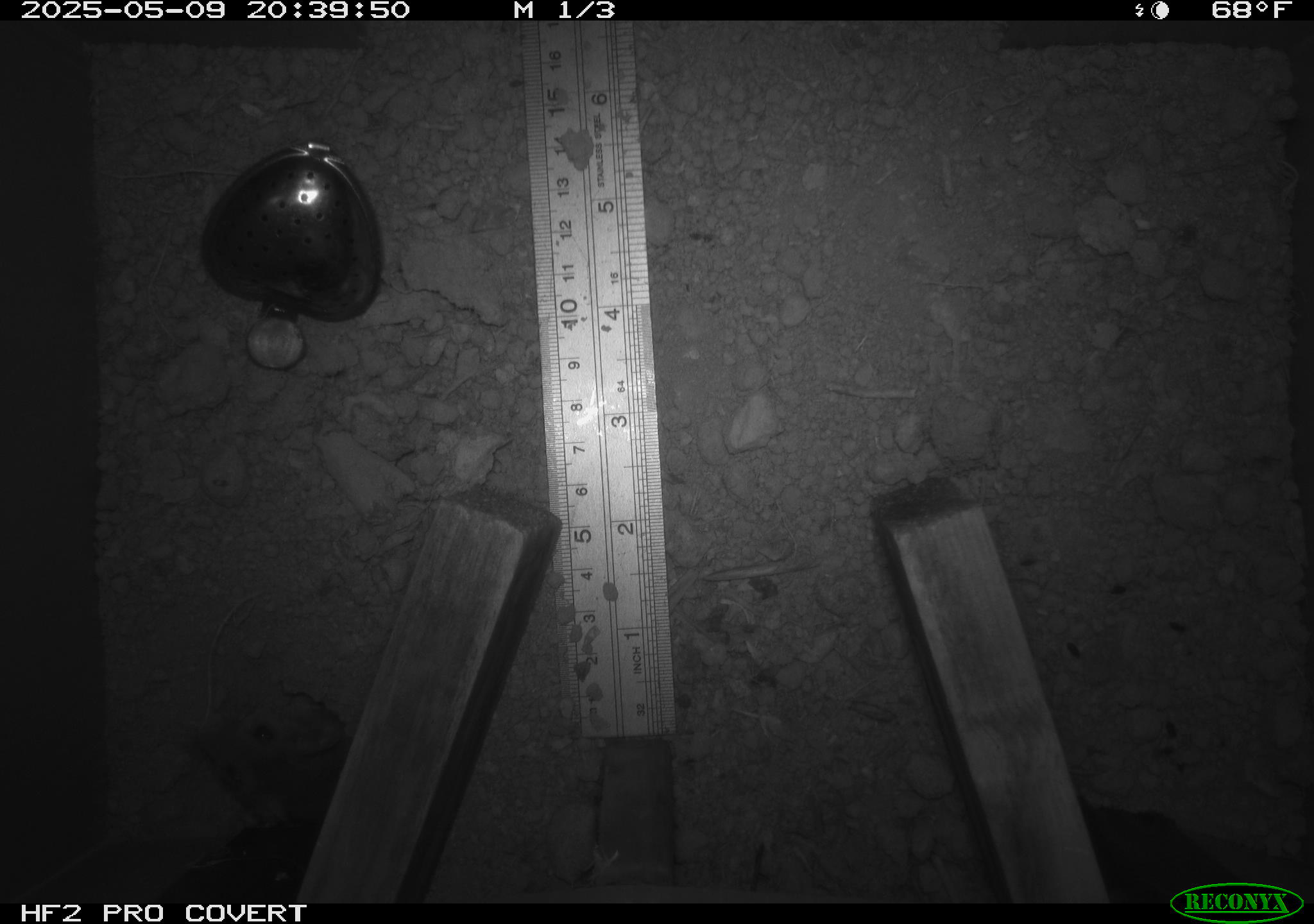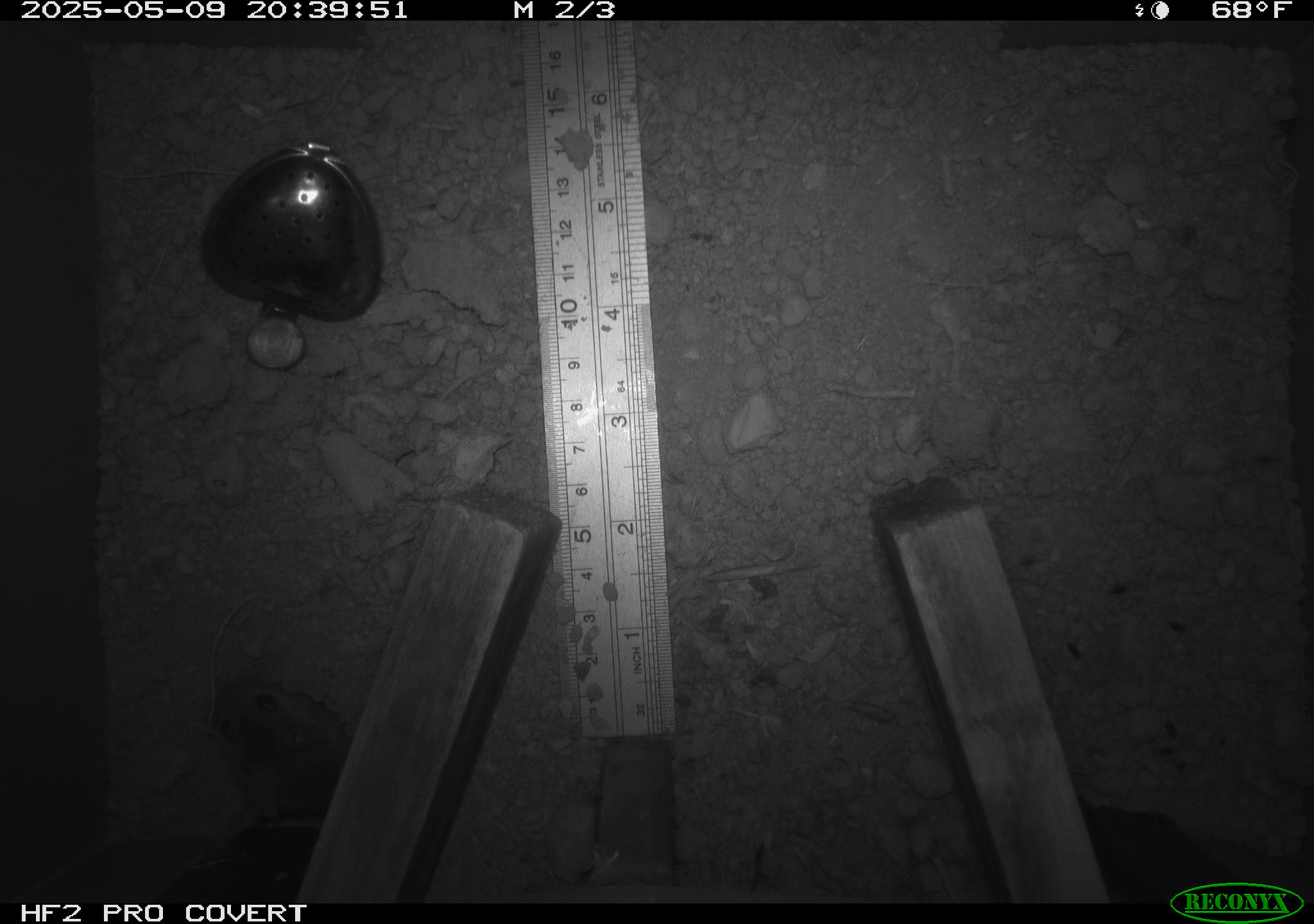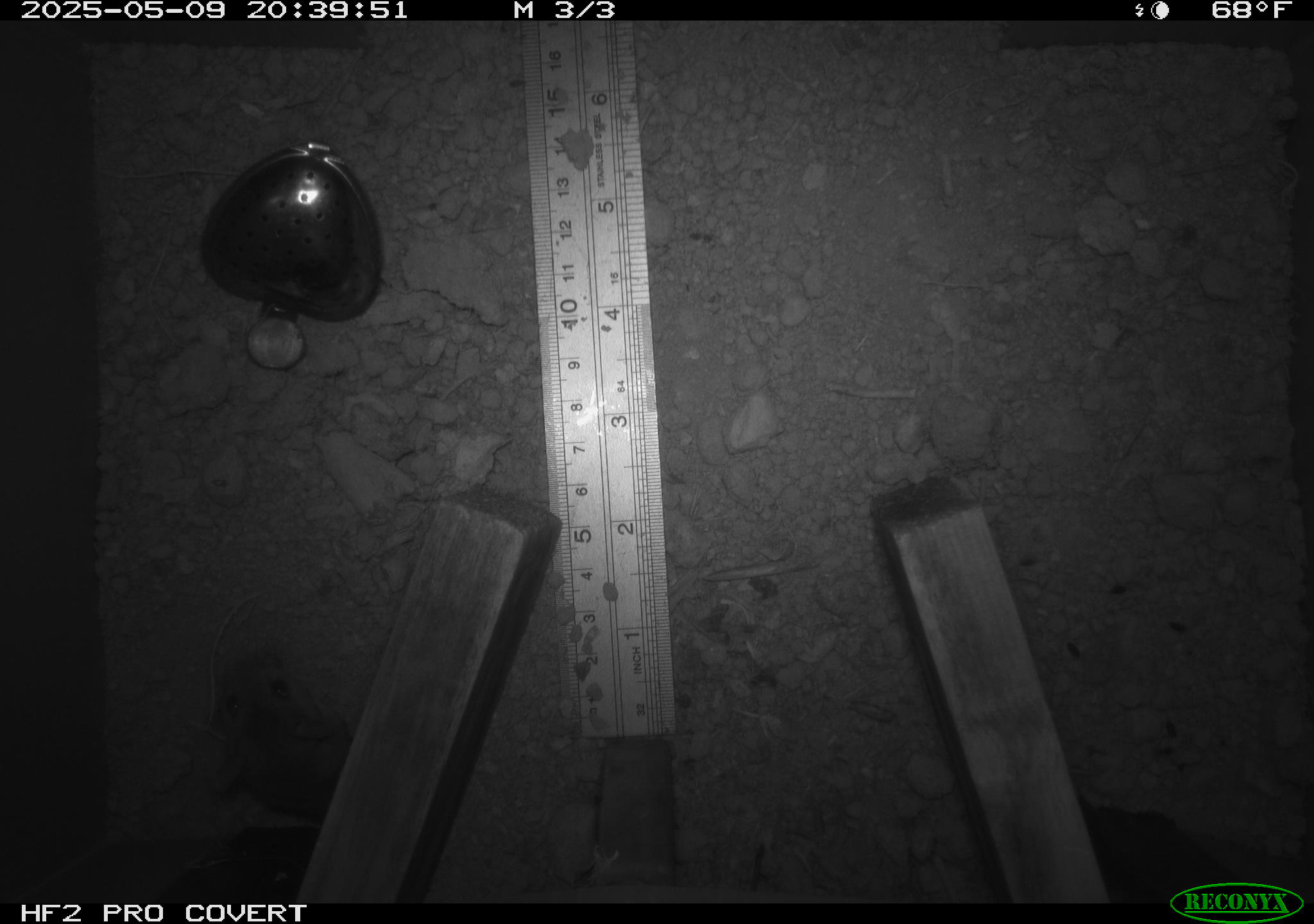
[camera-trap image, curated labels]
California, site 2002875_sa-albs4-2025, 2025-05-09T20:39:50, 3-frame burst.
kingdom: Animalia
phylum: Chordata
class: Mammalia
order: Rodentia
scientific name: Rodentia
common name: mouse species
Mouse species (Rodentia).